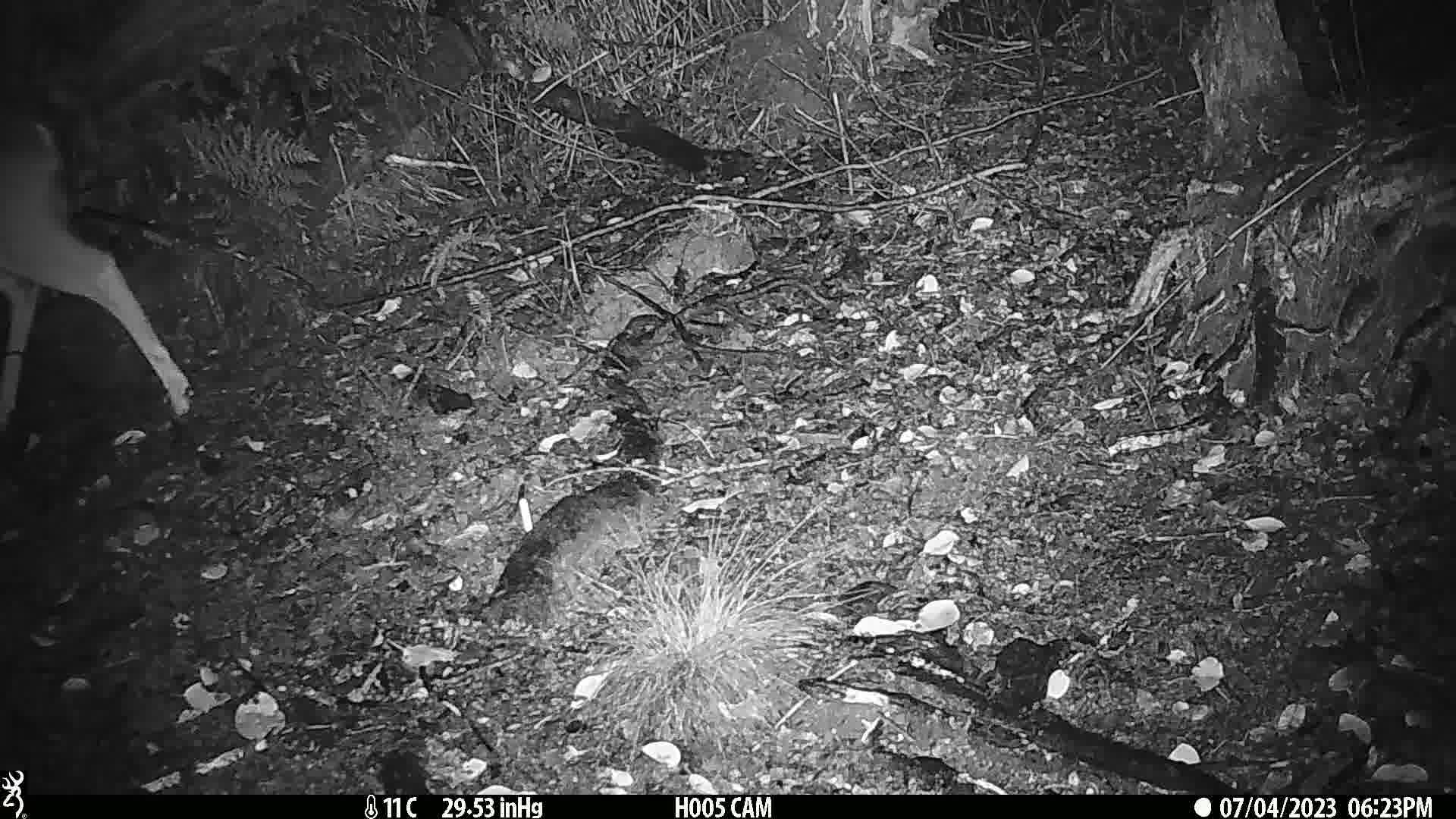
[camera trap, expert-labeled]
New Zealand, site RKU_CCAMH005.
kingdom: Animalia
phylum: Chordata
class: Mammalia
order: Artiodactyla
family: Cervidae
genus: Odocoileus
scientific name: Odocoileus virginianus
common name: white-tailed deer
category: white tailed deer